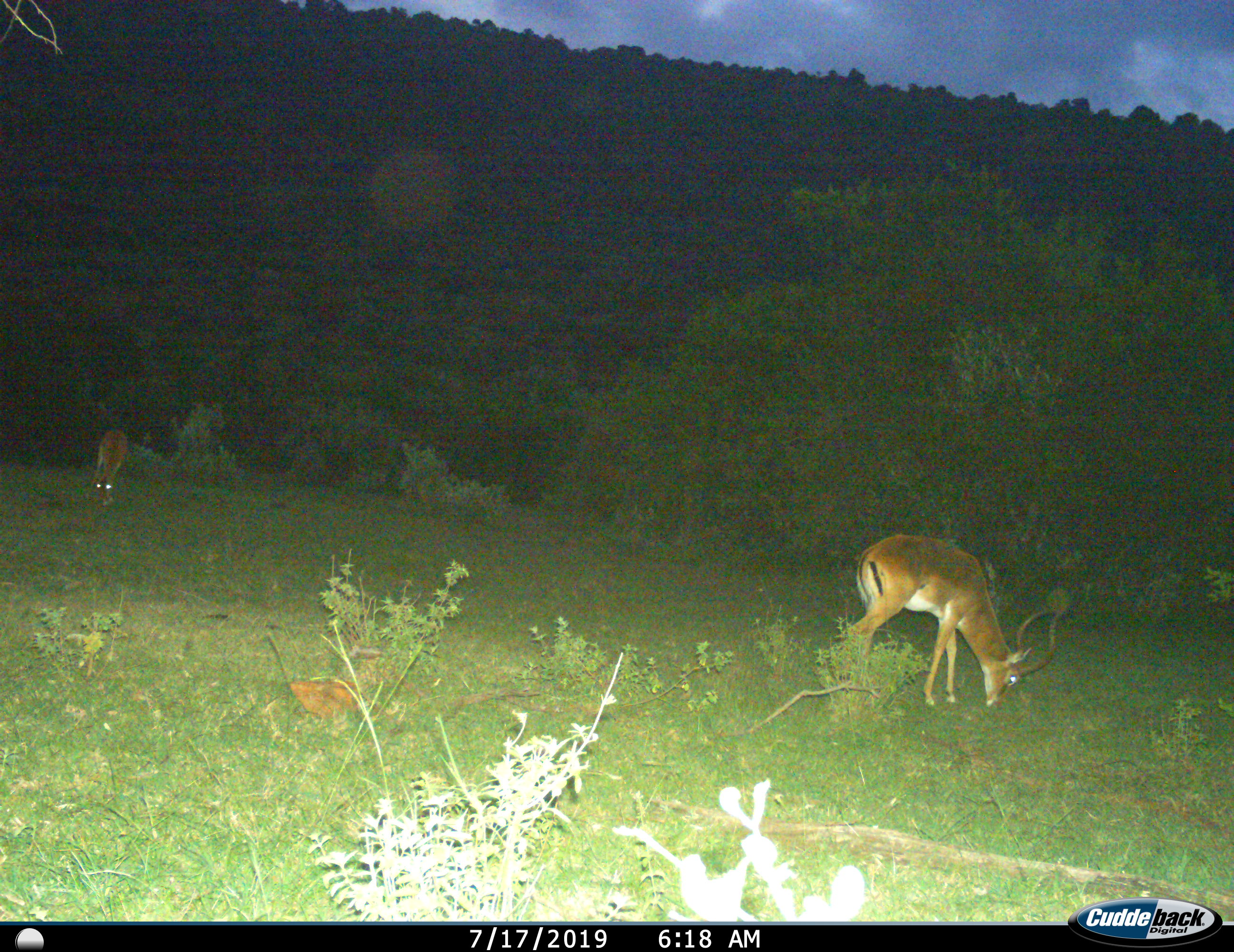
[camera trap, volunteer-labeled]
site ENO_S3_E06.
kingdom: Animalia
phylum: Chordata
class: Mammalia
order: Artiodactyla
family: Bovidae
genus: Aepyceros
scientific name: Aepyceros melampus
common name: impala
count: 2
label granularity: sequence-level